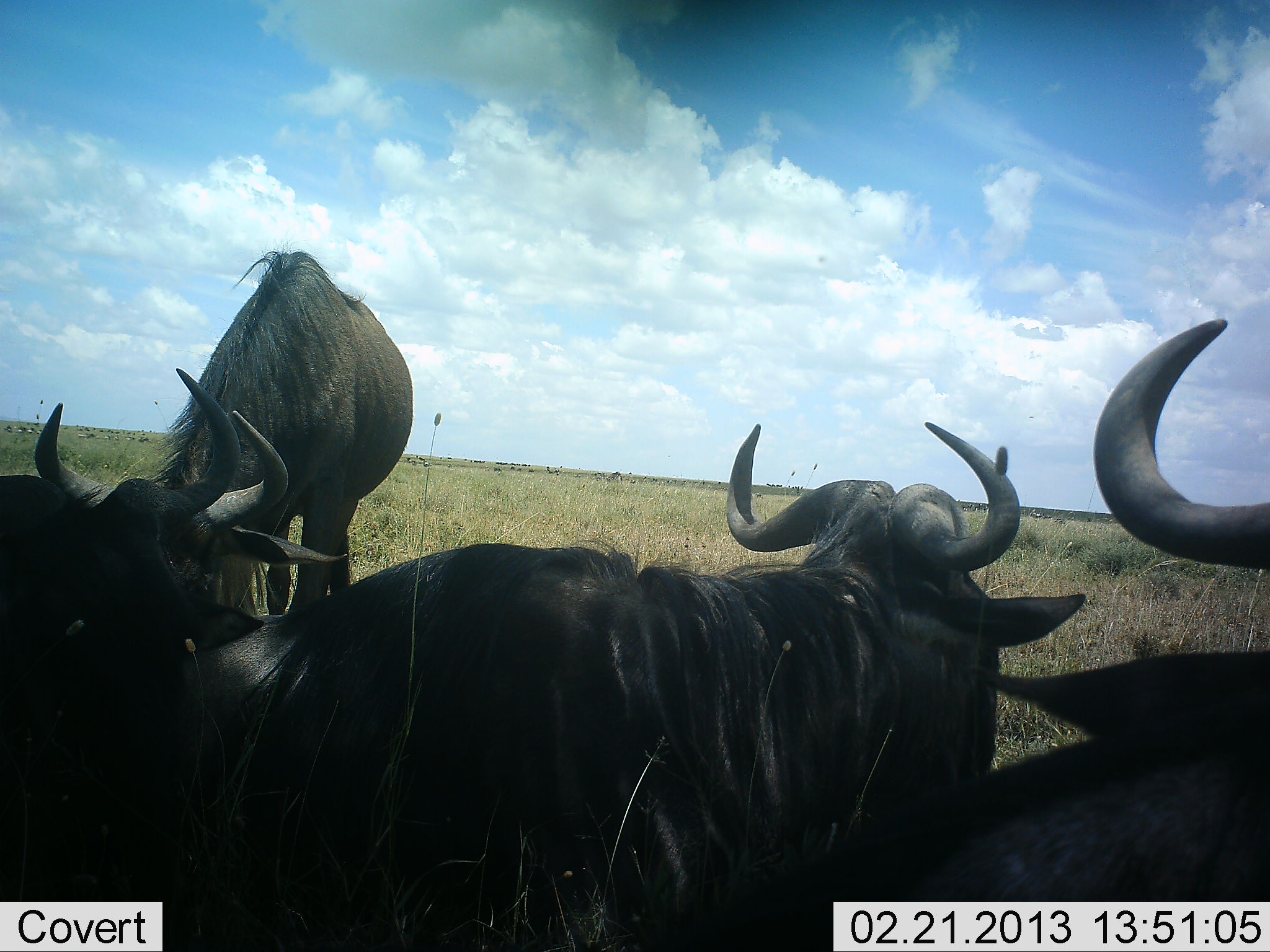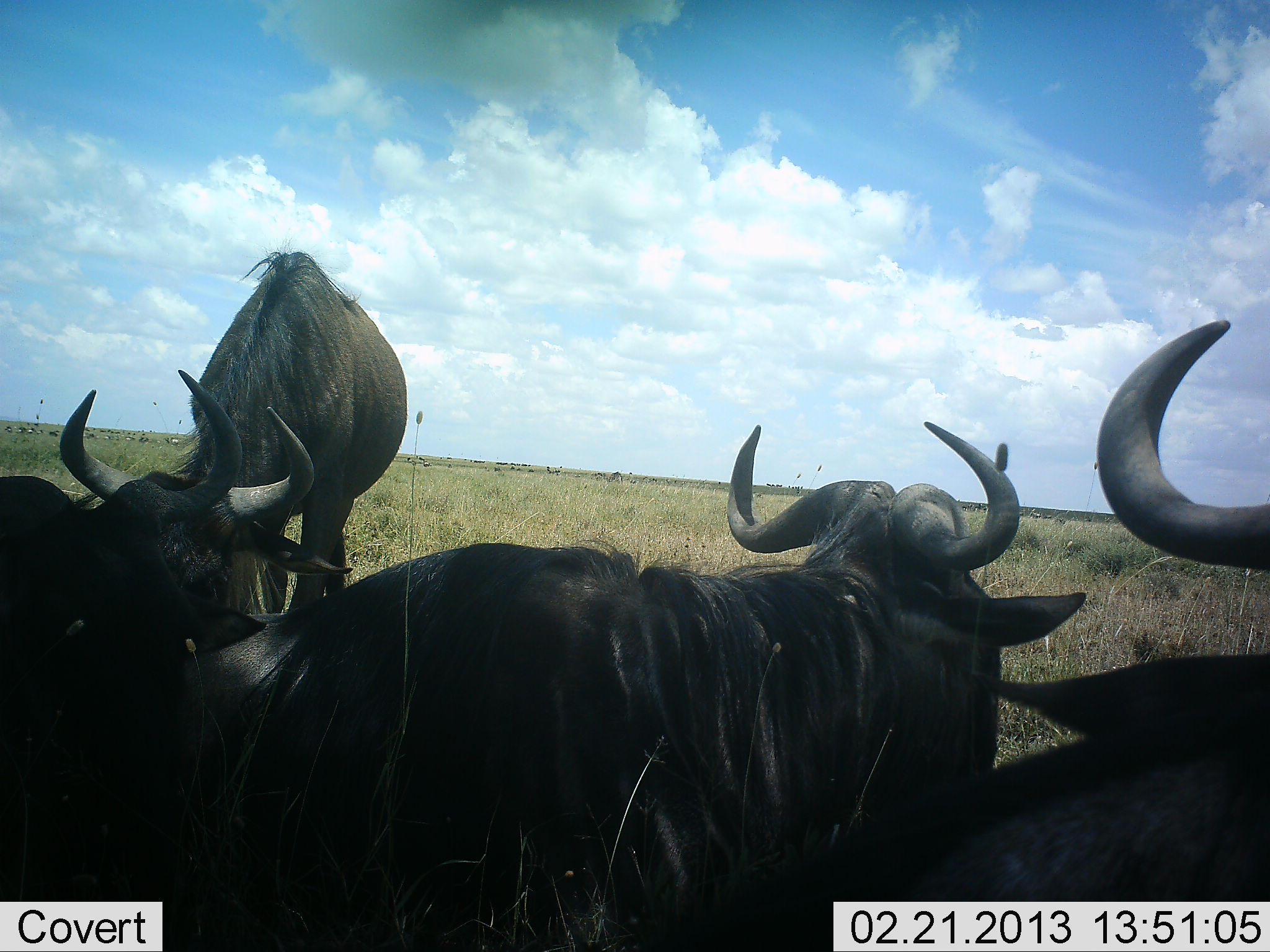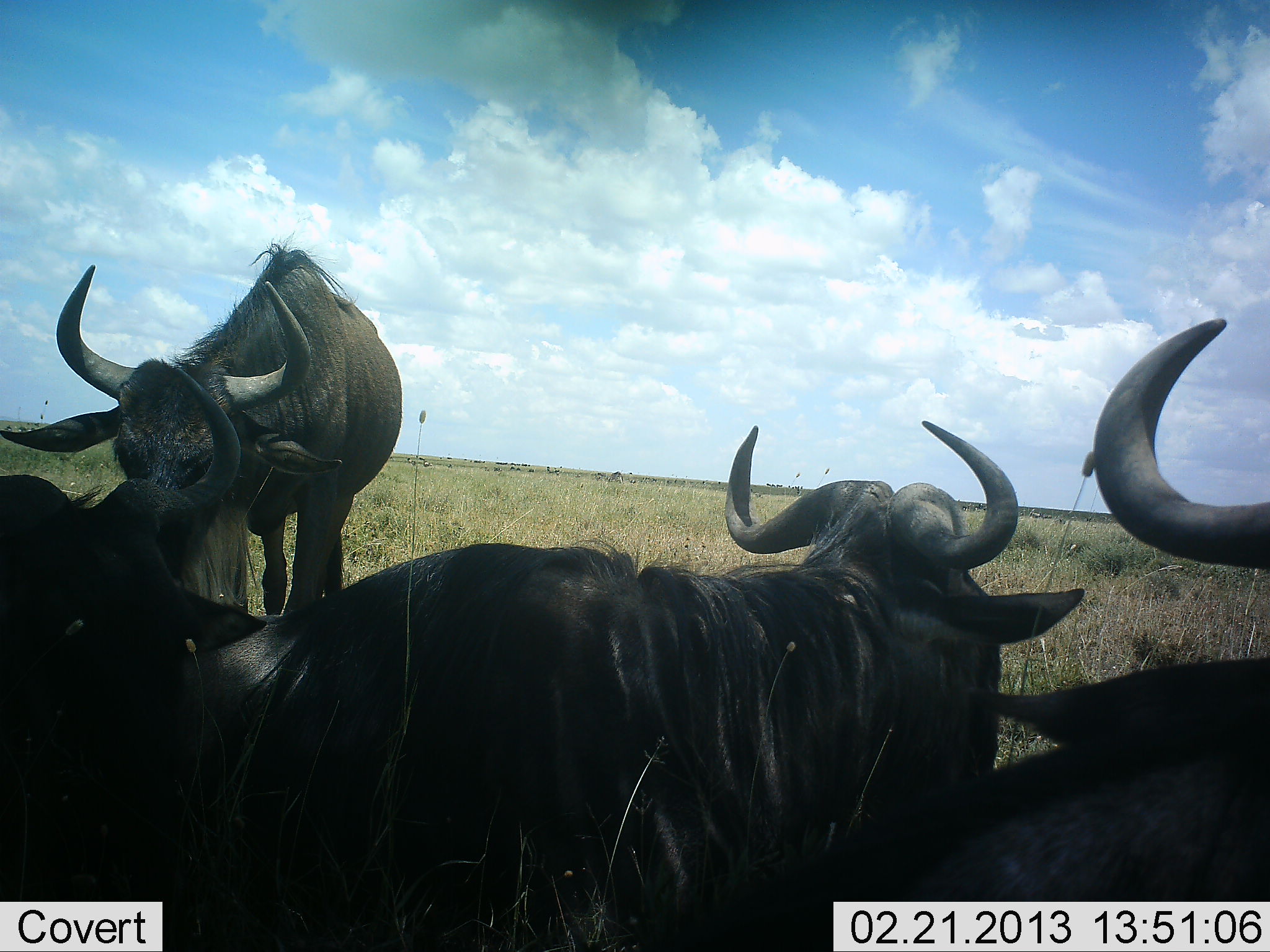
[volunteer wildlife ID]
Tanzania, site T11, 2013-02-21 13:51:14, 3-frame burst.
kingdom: Animalia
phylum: Chordata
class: Mammalia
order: Artiodactyla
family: Bovidae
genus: Connochaetes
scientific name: Connochaetes taurinus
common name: blue wildebeest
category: wildebeest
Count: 4.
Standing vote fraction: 65%.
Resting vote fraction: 76%.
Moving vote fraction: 6%.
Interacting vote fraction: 6%.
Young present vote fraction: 0%.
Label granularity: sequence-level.